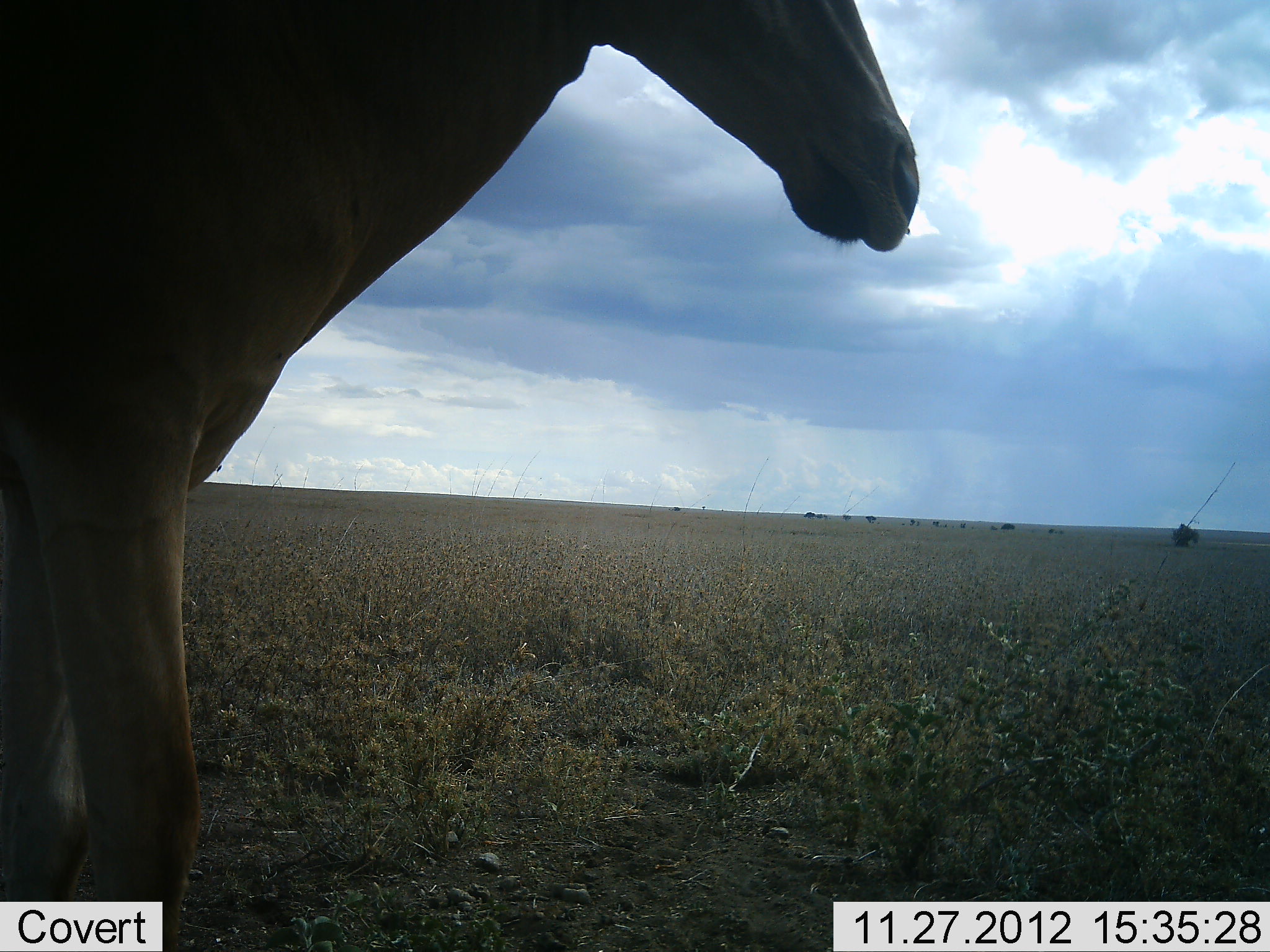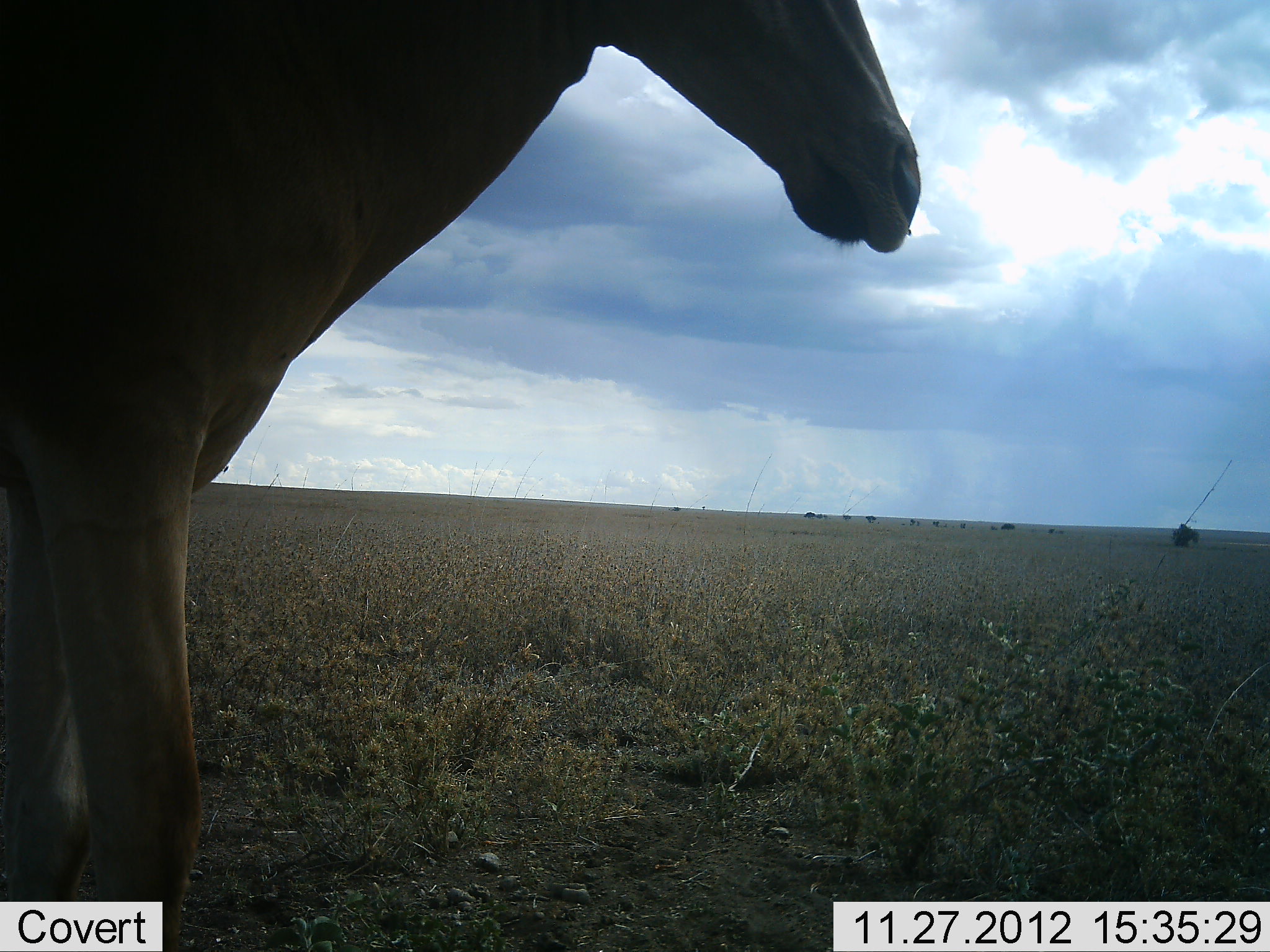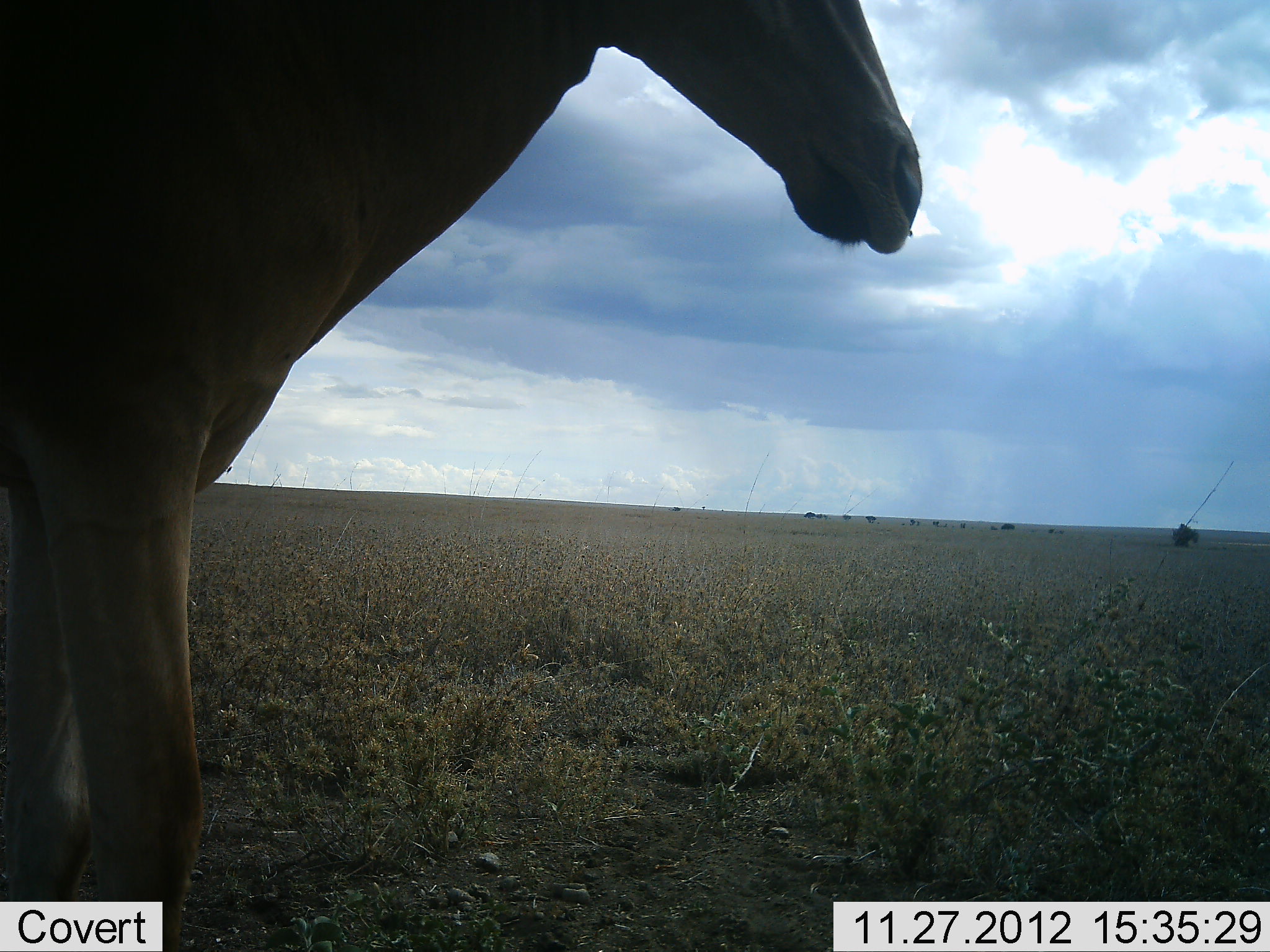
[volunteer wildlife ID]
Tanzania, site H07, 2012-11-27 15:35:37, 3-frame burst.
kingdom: Animalia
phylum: Chordata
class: Mammalia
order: Artiodactyla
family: Bovidae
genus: Alcelaphus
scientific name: Alcelaphus buselaphus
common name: hartebeest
Hartebeest (Alcelaphus buselaphus), count 1. Behavior (volunteer vote fractions): standing 100%, resting 0%, moving 0%, interacting 0%. Young present (vote fraction): 0%. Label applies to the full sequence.